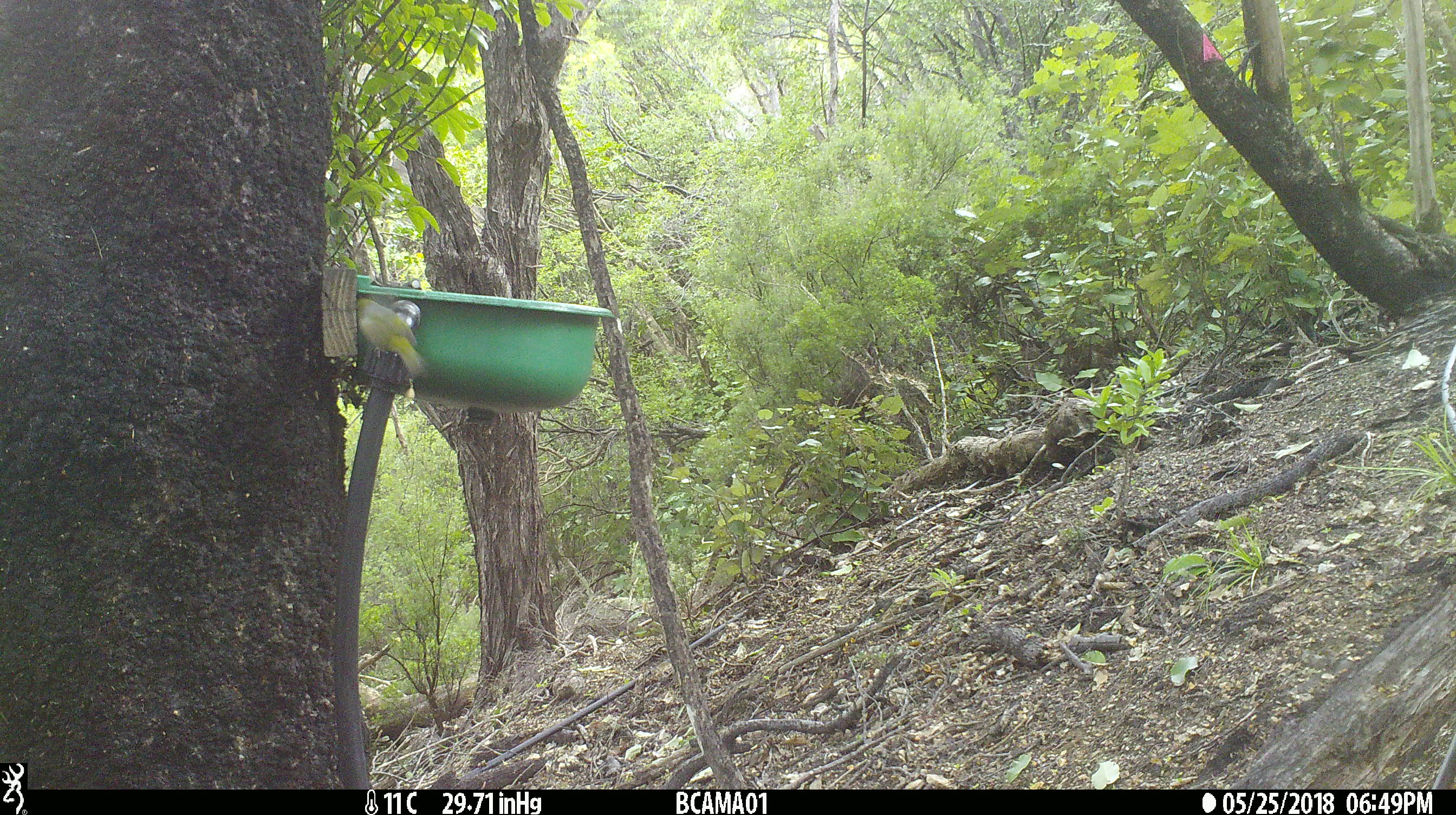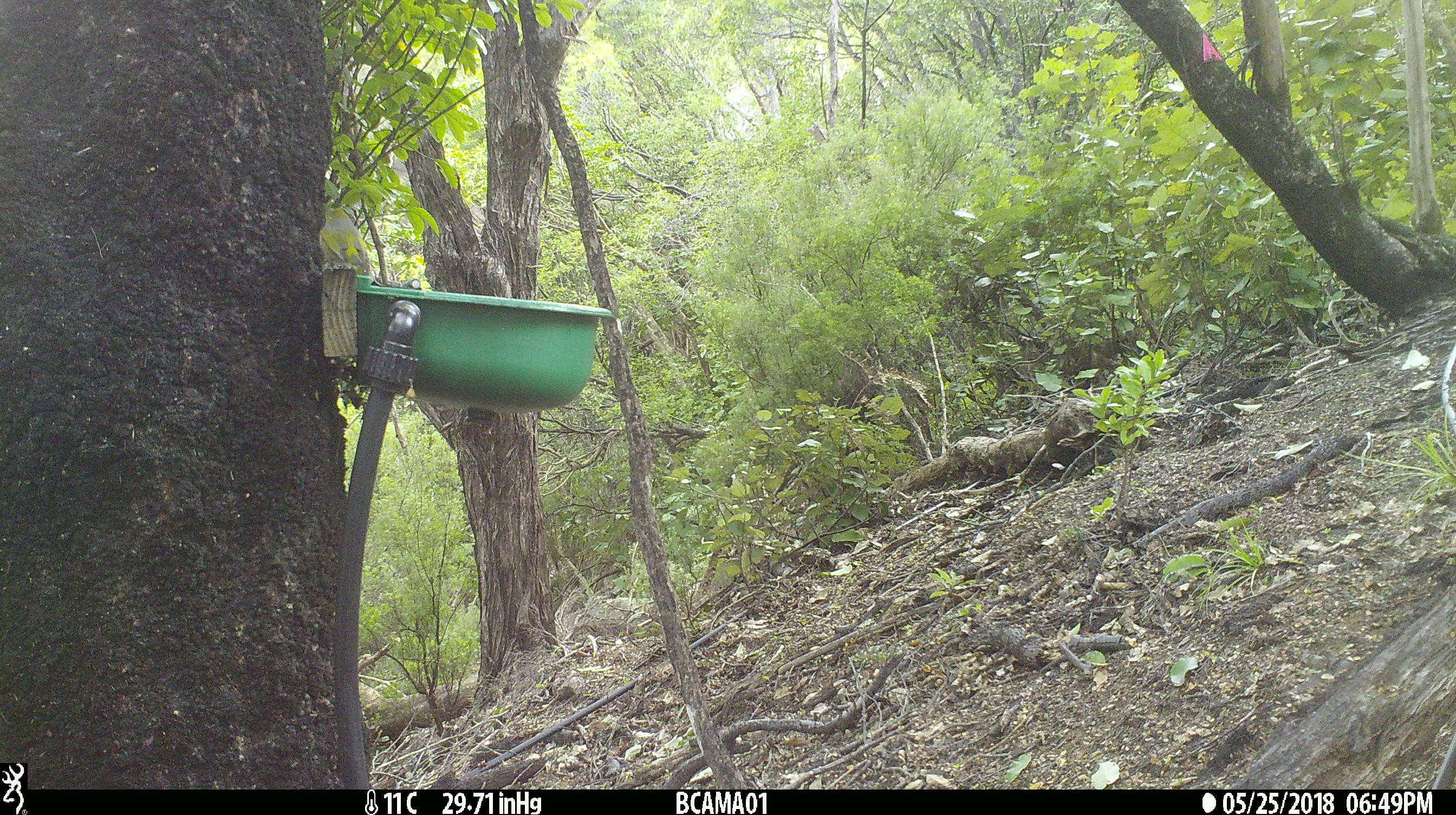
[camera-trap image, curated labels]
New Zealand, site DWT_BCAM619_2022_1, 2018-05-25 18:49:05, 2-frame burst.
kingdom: Animalia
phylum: Chordata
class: Aves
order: Passeriformes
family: Zosteropidae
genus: Zosterops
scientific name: Zosterops lateralis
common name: silvereye